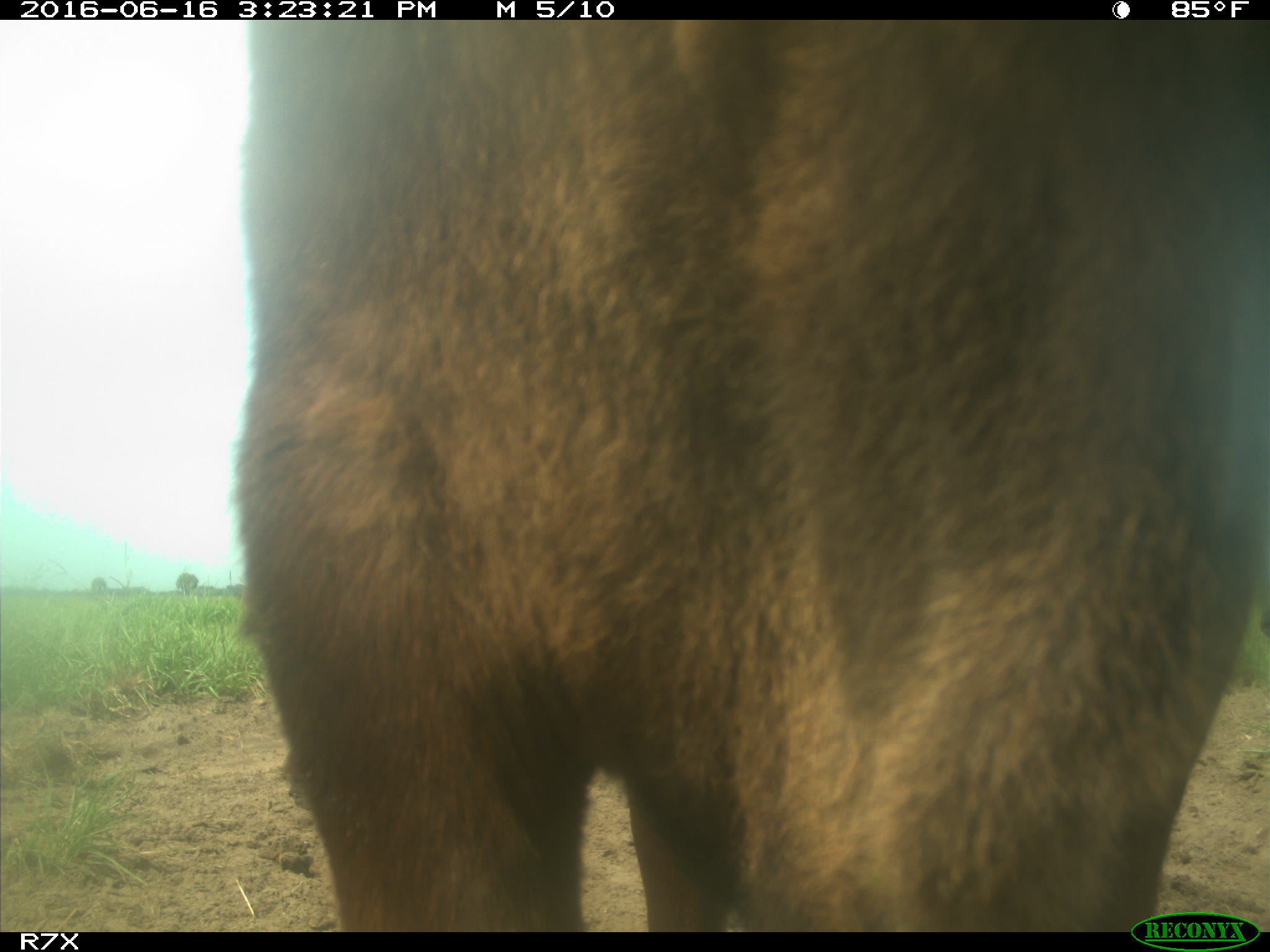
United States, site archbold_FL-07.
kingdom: Animalia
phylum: Chordata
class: Mammalia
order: Artiodactyla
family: Bovidae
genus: Bos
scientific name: Bos taurus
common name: domestic cow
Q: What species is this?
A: Bos taurus (domestic cow).